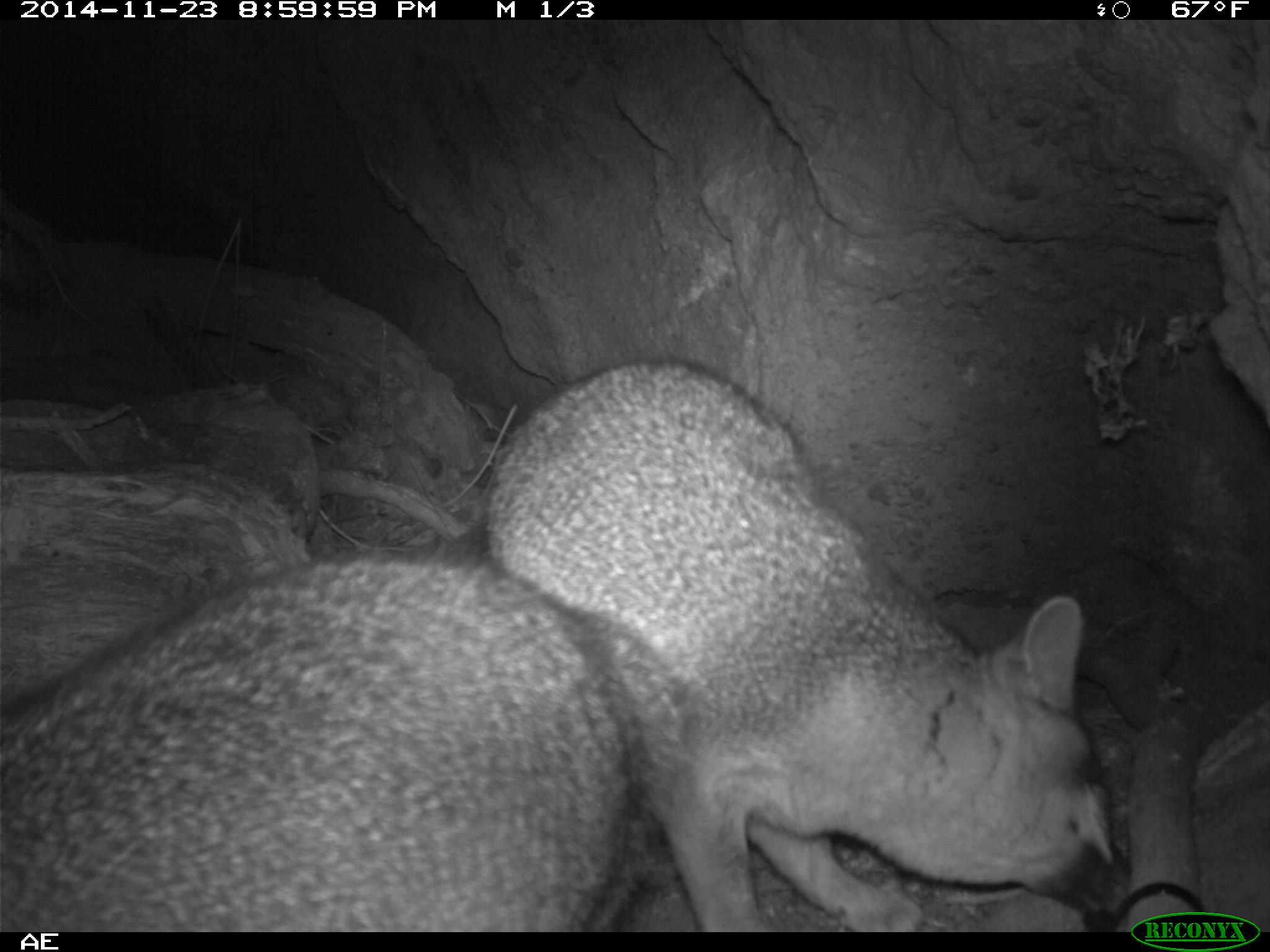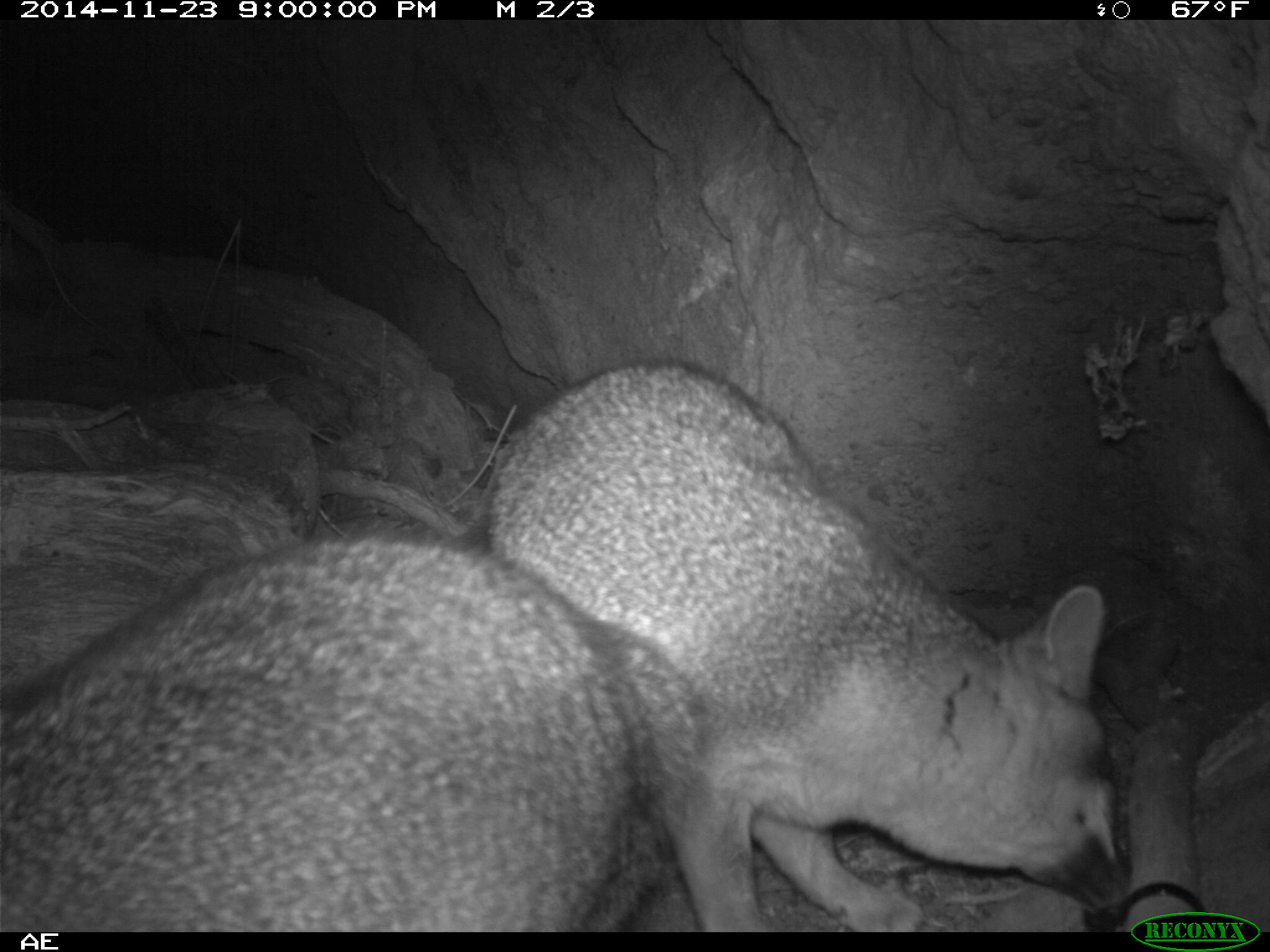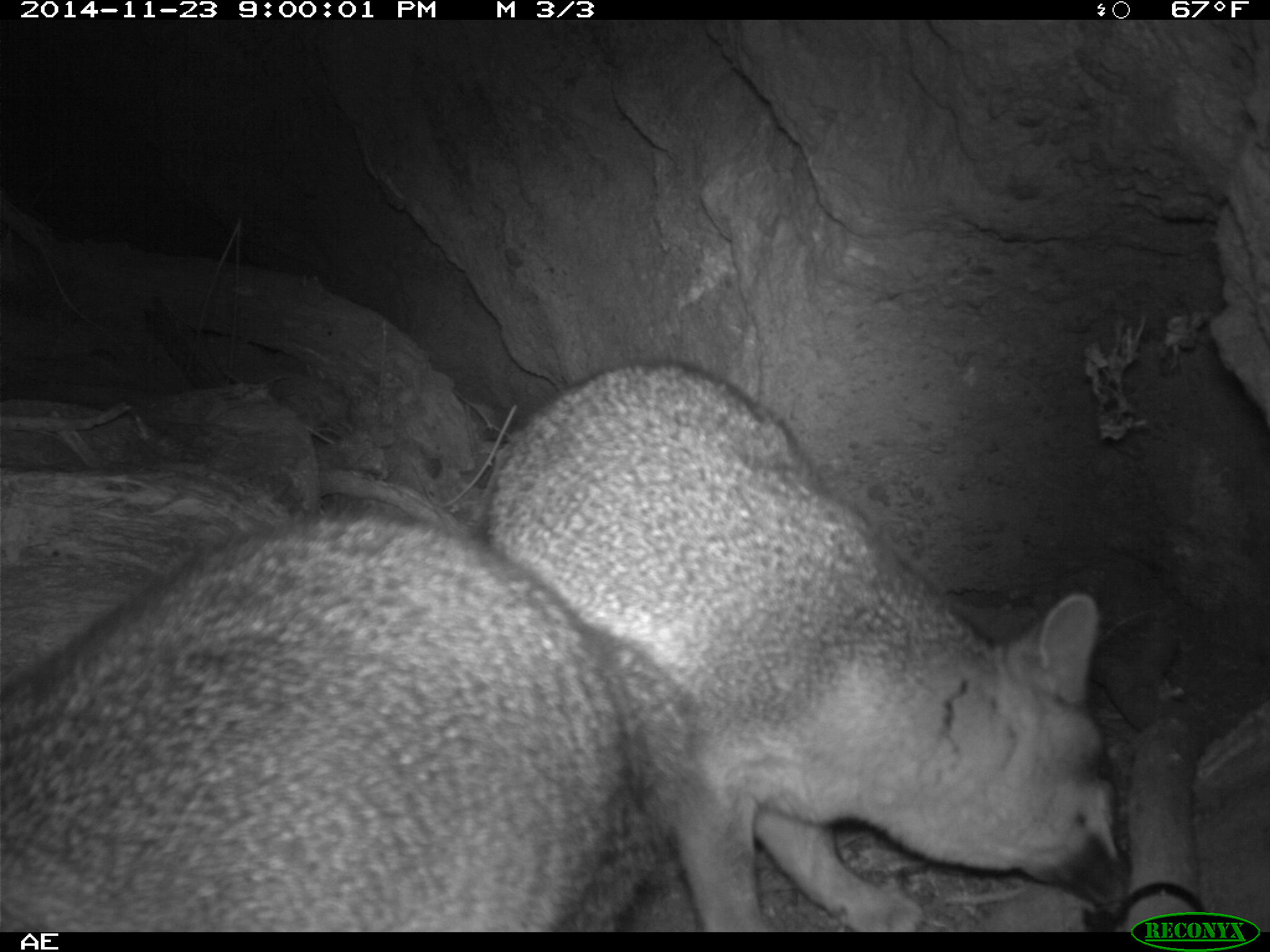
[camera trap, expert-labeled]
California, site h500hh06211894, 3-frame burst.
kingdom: Animalia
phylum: Chordata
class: Mammalia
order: Carnivora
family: Canidae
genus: Urocyon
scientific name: Urocyon littoralis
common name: island fox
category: fox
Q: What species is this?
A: Fox (island fox) (Urocyon littoralis).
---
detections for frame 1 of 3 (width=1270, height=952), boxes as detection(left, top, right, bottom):
fox: detection(485, 355, 1127, 930); detection(0, 539, 690, 932)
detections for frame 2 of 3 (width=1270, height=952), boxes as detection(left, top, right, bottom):
fox: detection(477, 357, 1134, 931); detection(0, 524, 713, 932)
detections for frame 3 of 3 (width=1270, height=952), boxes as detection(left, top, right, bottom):
fox: detection(486, 361, 1133, 933); detection(0, 507, 699, 932)